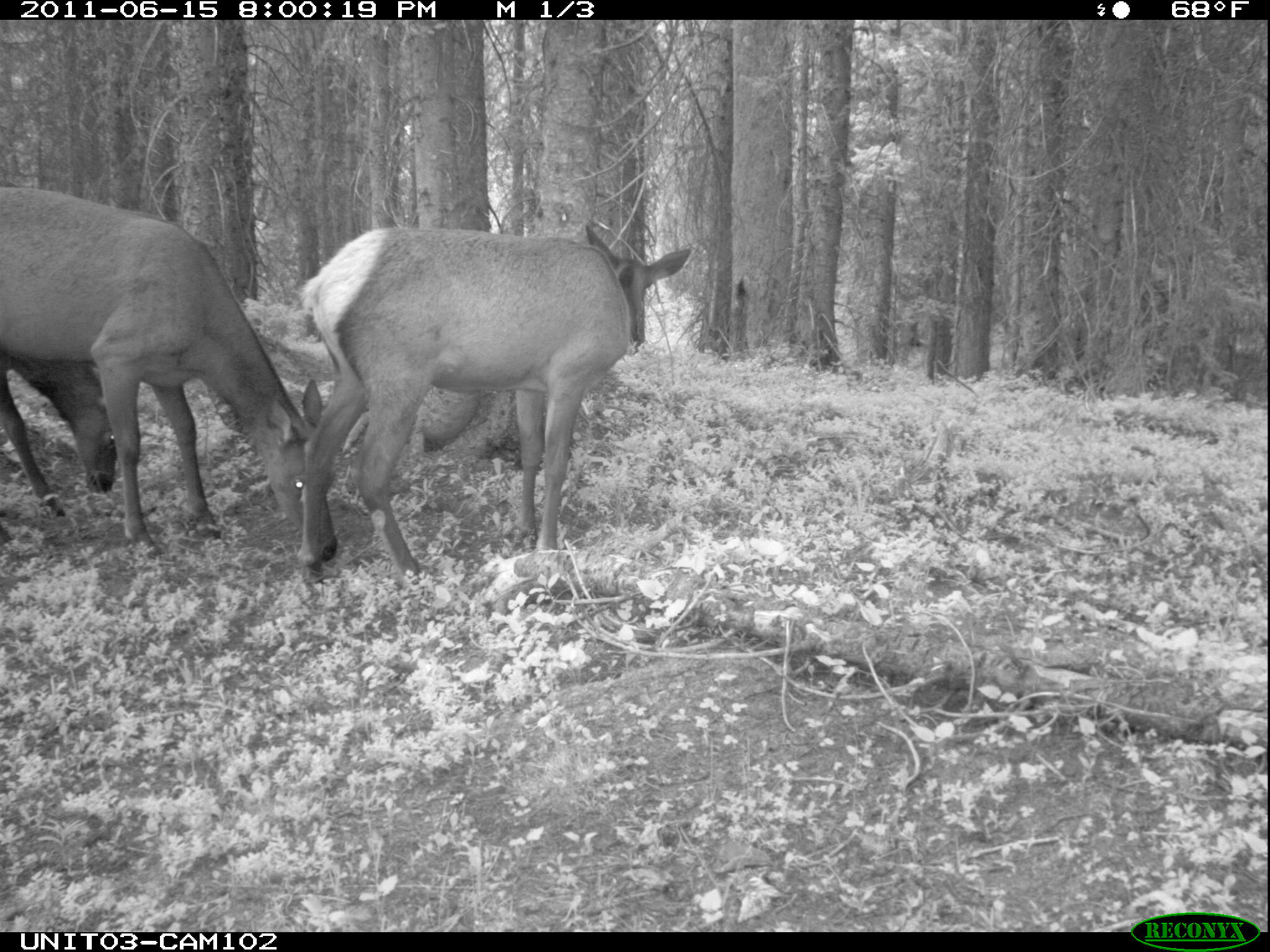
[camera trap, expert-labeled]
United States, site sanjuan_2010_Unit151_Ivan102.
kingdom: Animalia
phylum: Chordata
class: Mammalia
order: Artiodactyla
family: Cervidae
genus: Cervus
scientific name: Cervus elaphus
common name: red deer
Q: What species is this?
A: Cervus elaphus (red deer).